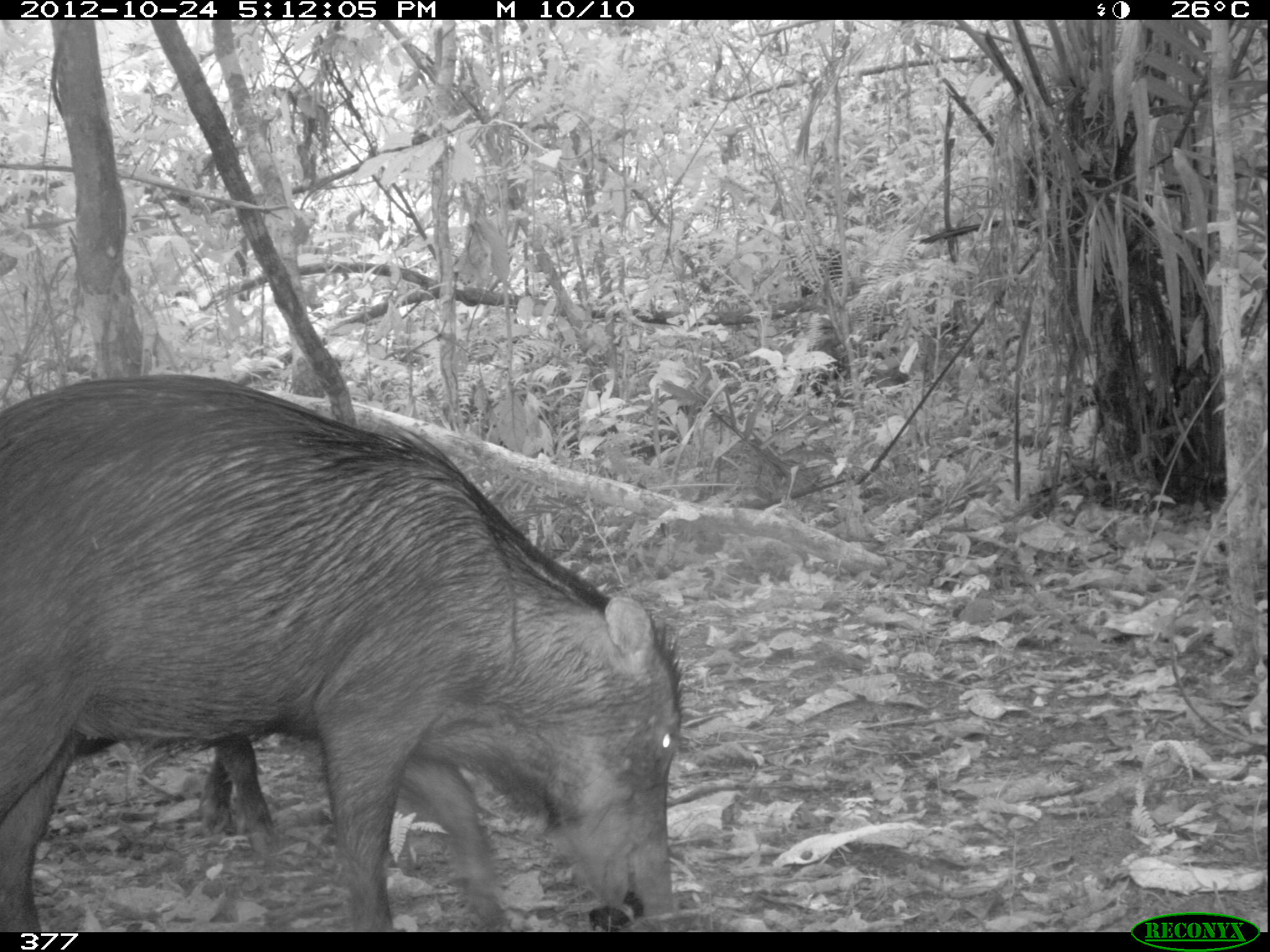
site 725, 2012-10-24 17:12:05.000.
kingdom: Animalia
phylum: Chordata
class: Mammalia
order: Artiodactyla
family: Tayassuidae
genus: Tayassu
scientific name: Tayassu pecari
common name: white-lipped peccary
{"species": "Tayassu pecari (white-lipped peccary)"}